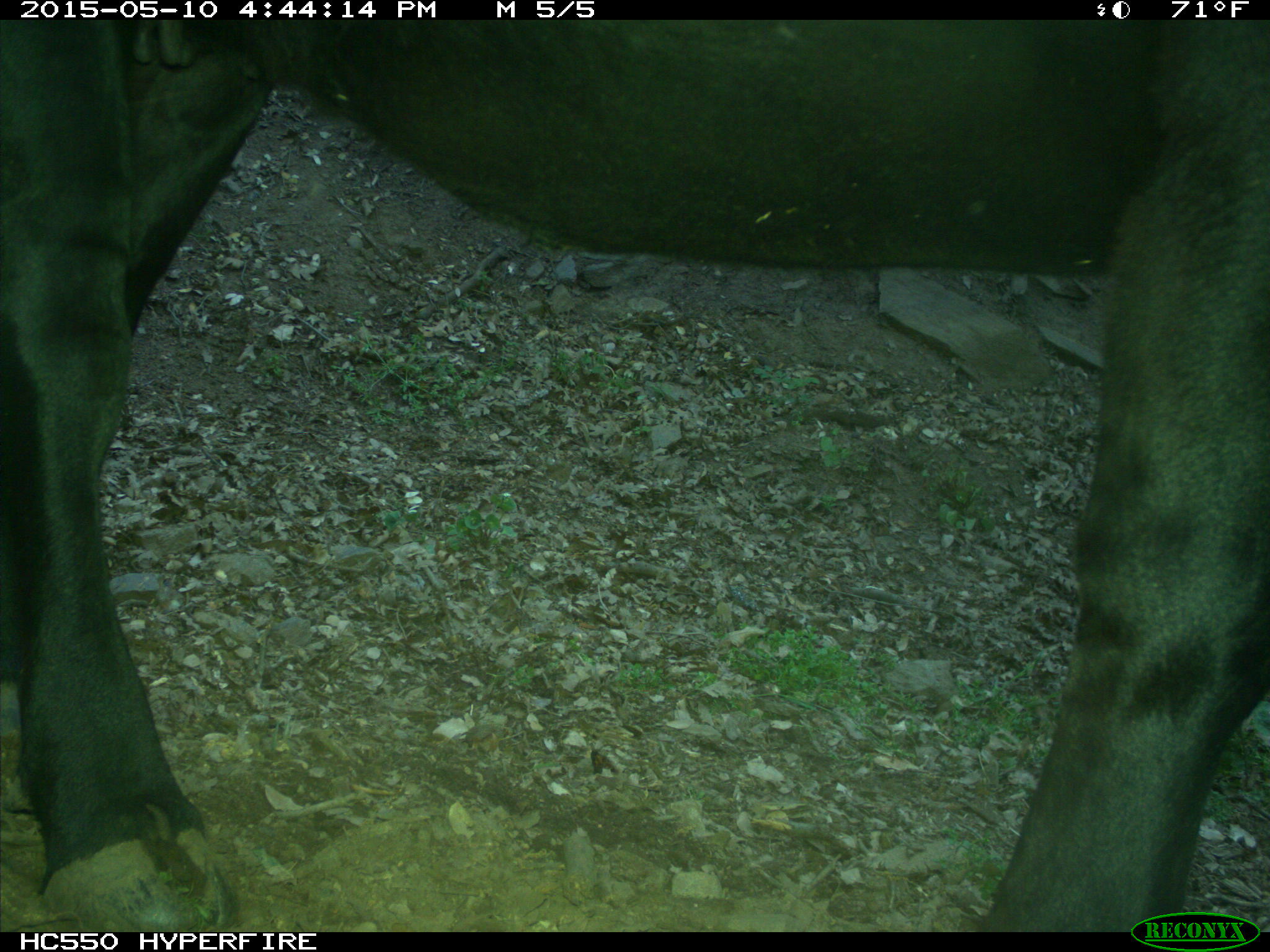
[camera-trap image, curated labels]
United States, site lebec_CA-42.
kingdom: Animalia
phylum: Chordata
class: Mammalia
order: Artiodactyla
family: Bovidae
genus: Bos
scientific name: Bos taurus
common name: domestic cow